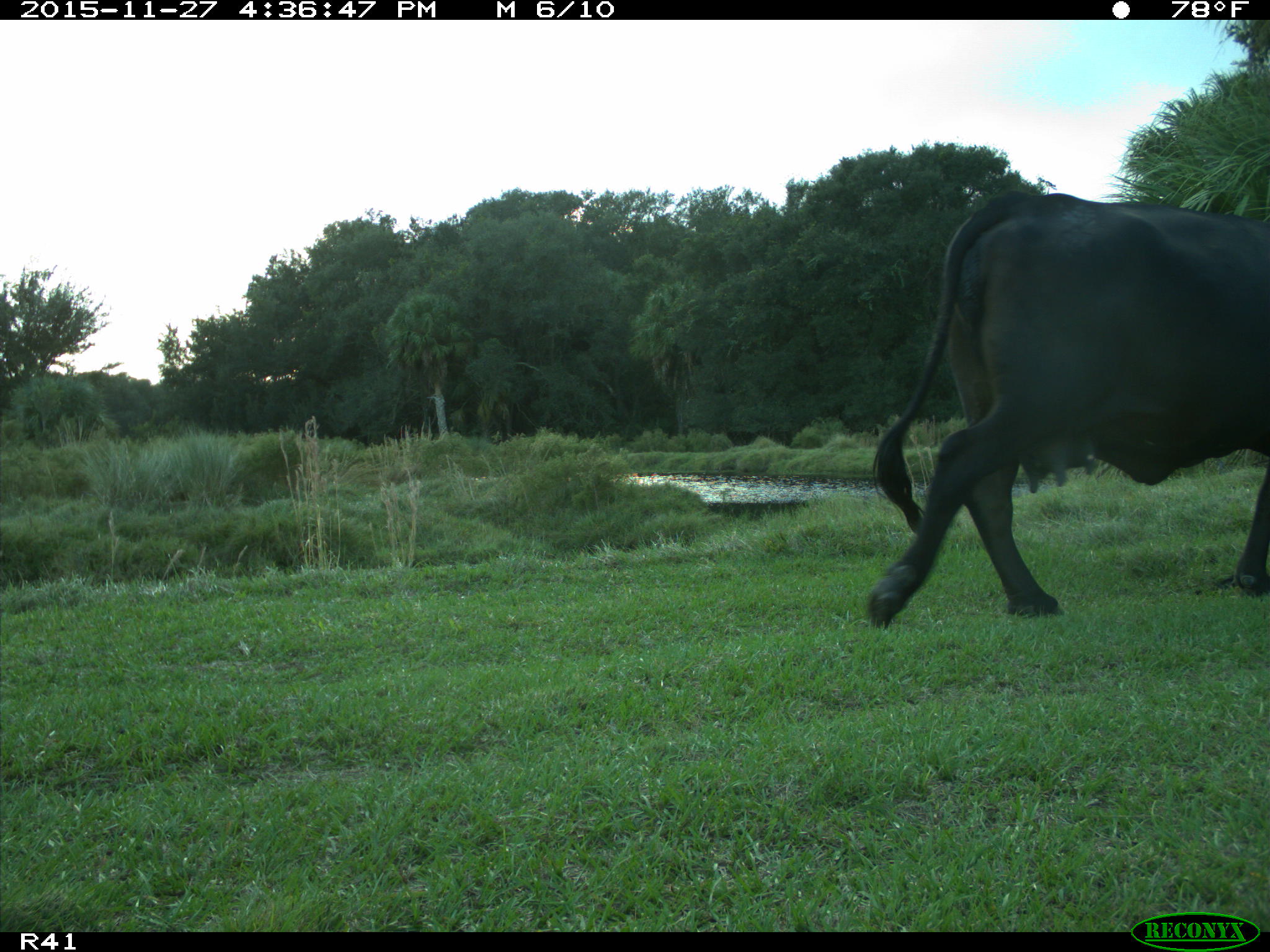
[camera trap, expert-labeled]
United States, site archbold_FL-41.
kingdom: Animalia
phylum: Chordata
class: Mammalia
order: Artiodactyla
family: Bovidae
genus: Bos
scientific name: Bos taurus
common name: domestic cow